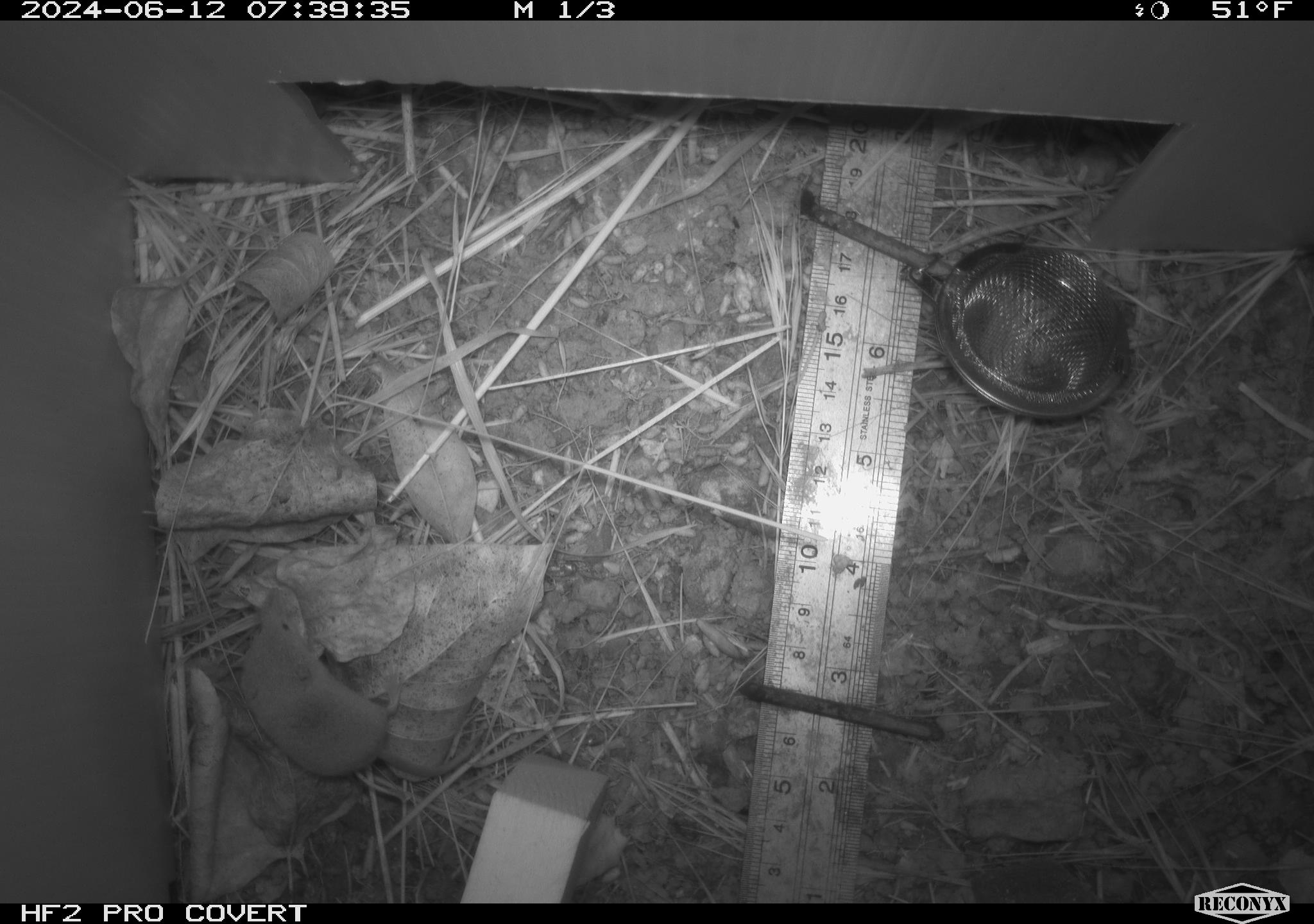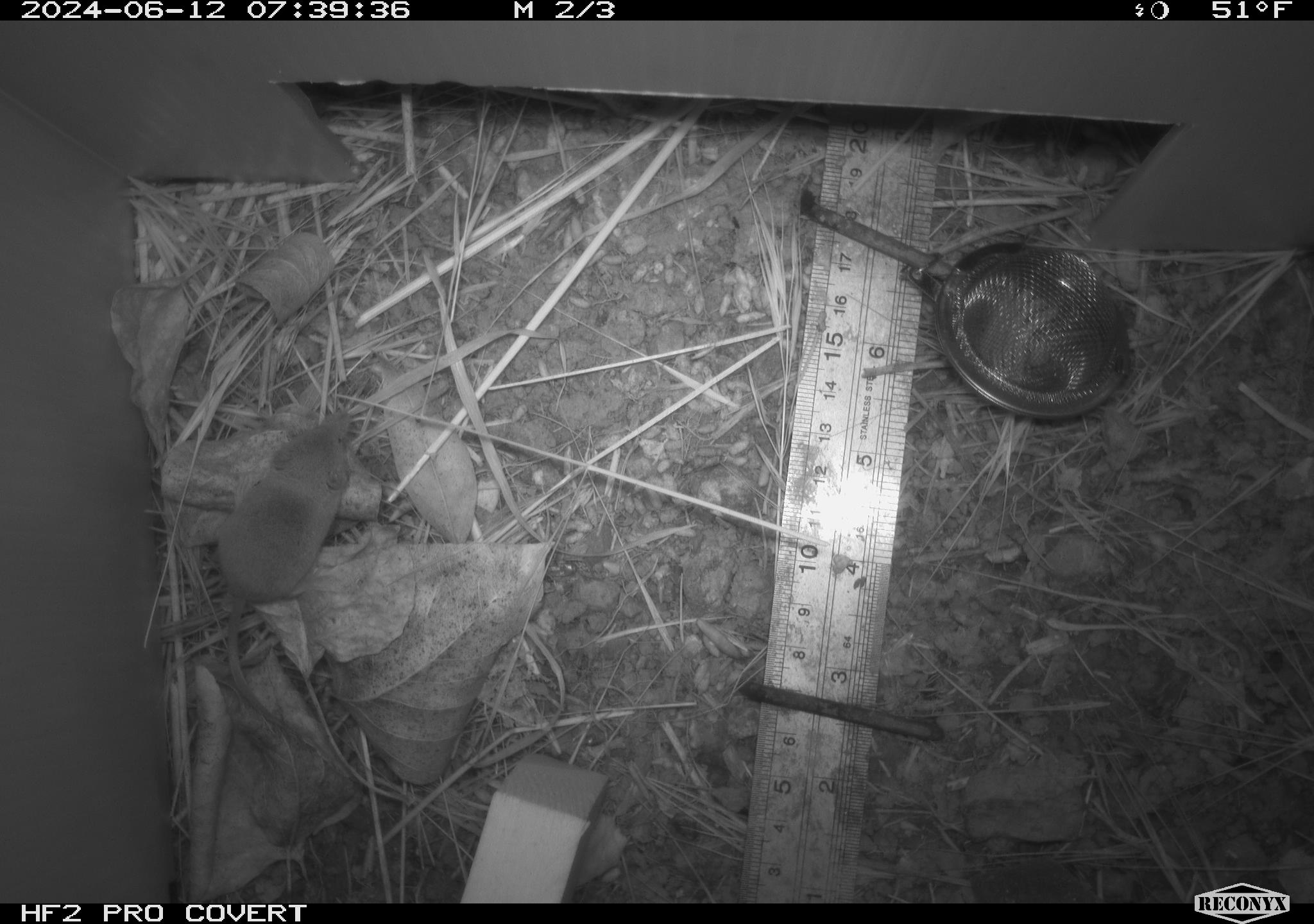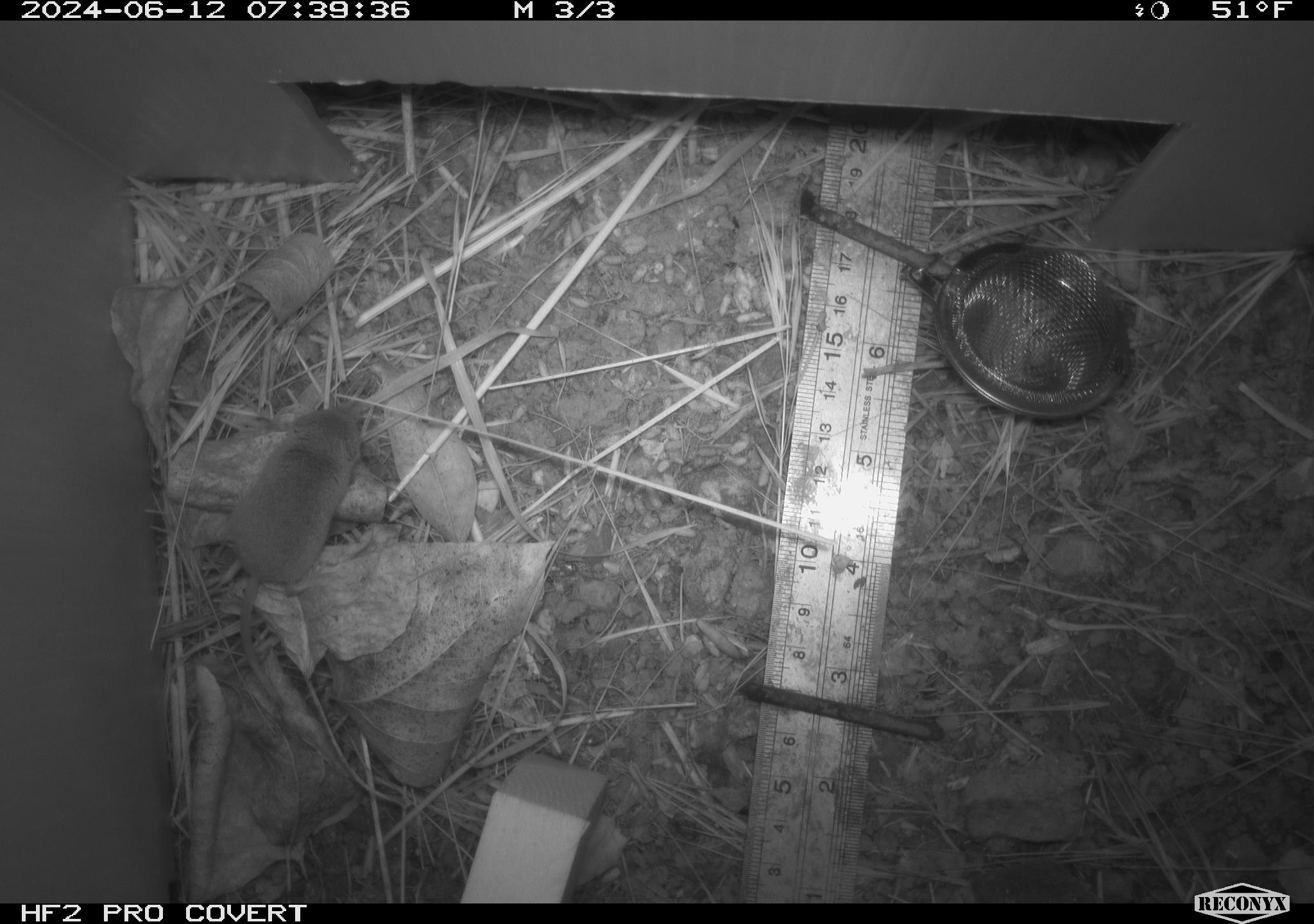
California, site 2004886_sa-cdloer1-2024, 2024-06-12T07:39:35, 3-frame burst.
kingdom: Animalia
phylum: Chordata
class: Mammalia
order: Eulipotyphla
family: Soricidae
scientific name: Soricidae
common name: shrews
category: soricidae family